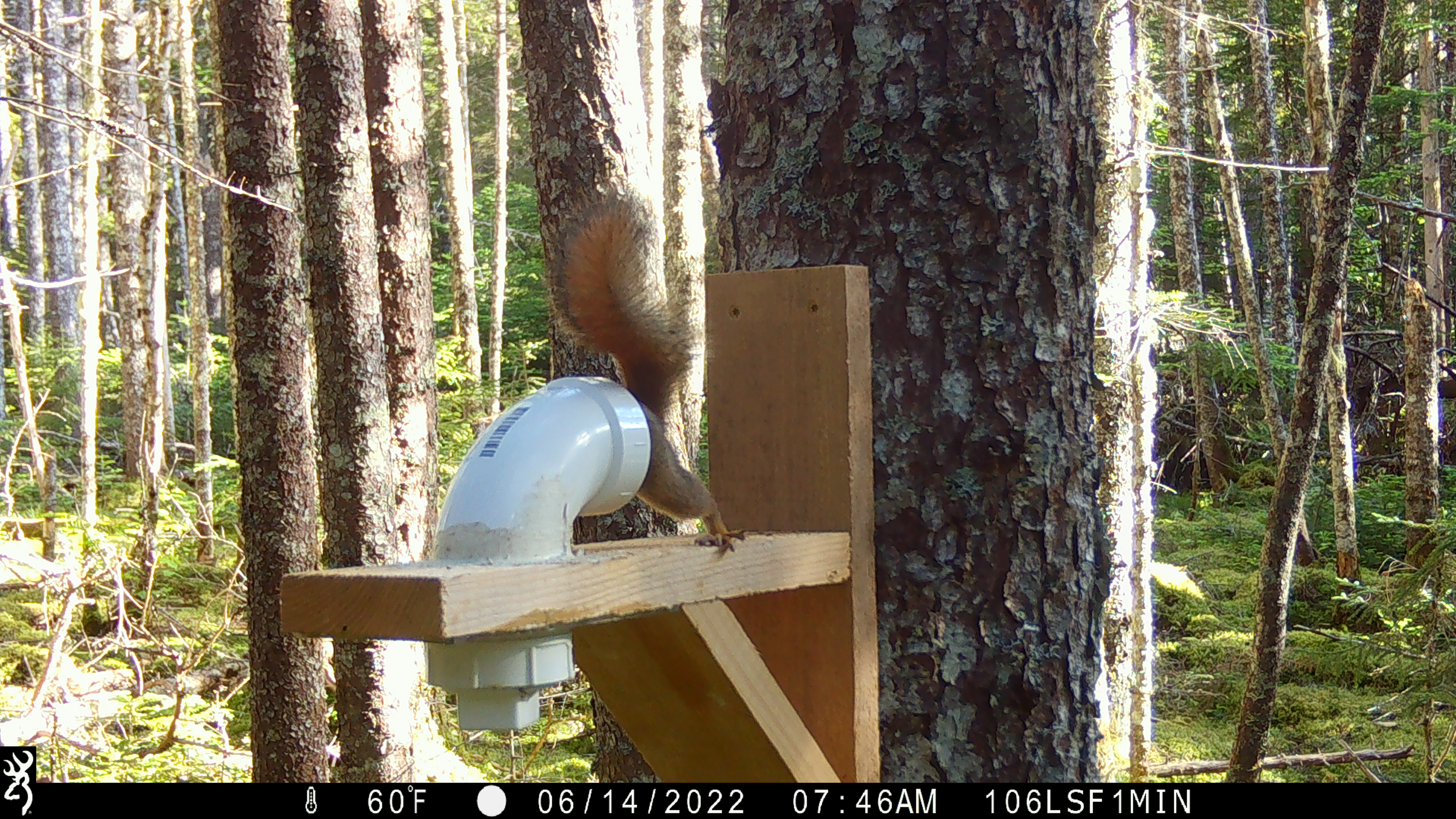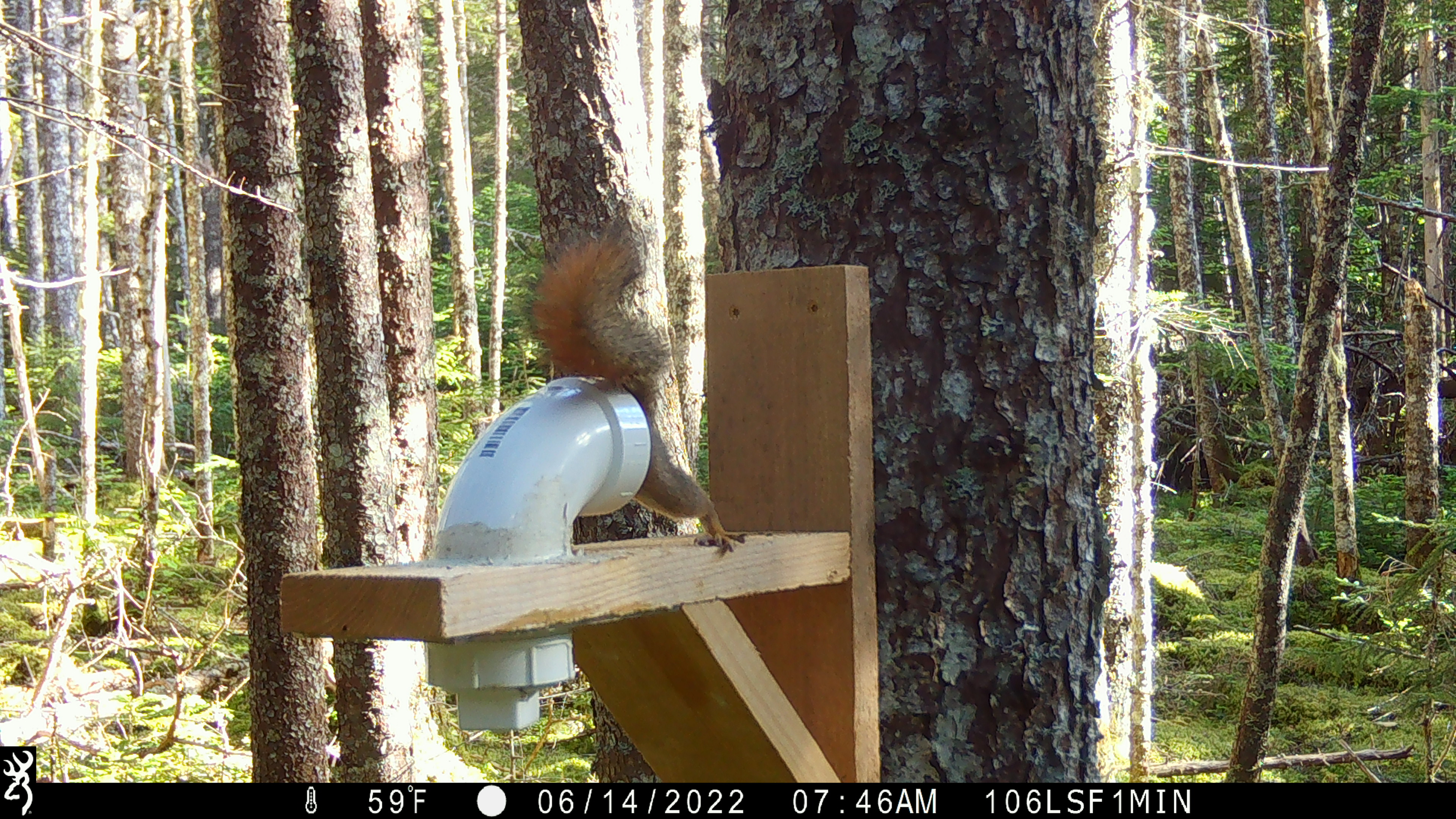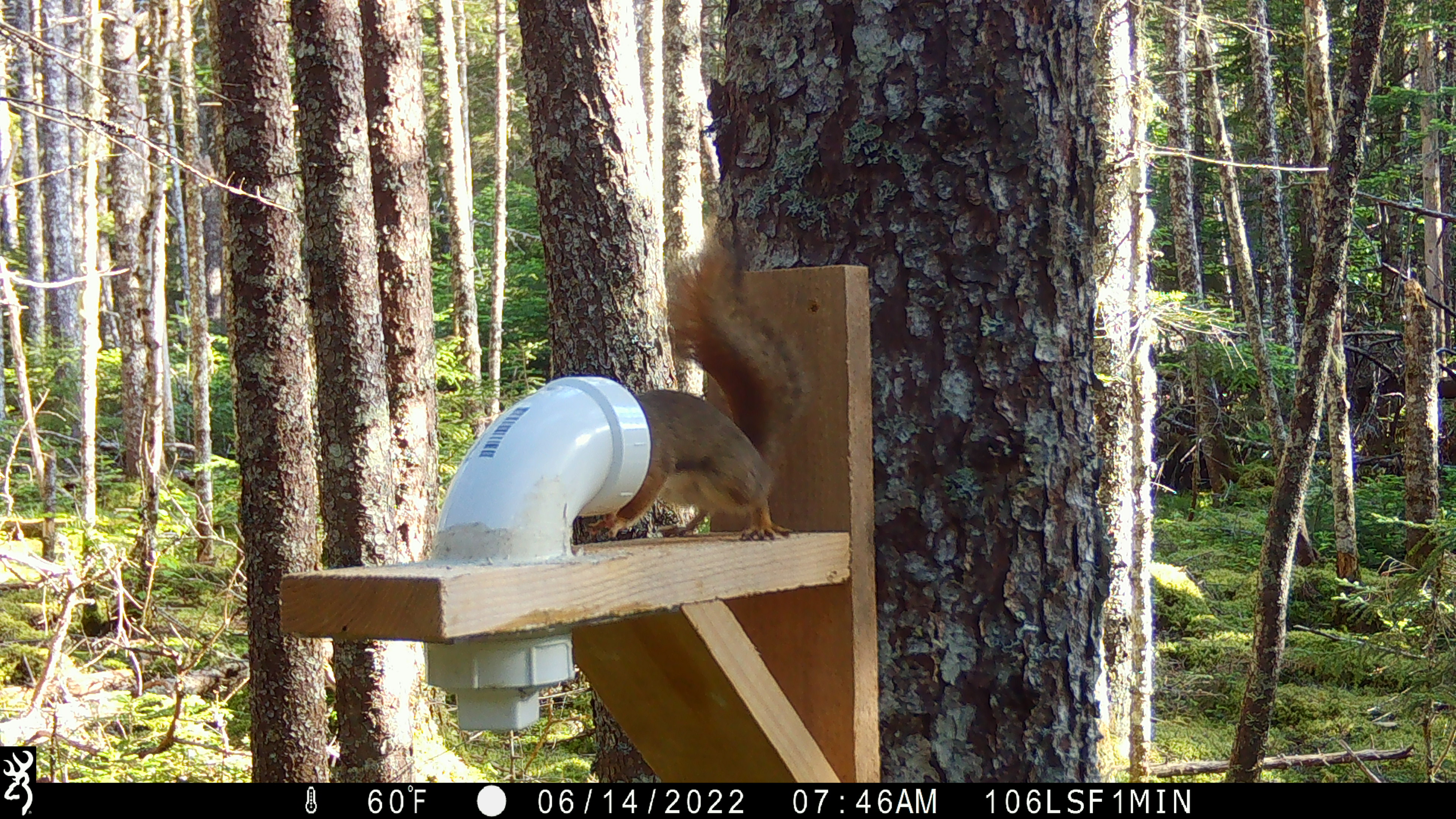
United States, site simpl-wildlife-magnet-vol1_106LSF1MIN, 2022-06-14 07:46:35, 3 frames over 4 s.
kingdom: Animalia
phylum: Chordata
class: Mammalia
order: Rodentia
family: Sciuridae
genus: Tamiasciurus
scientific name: Tamiasciurus hudsonicus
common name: red squirrel